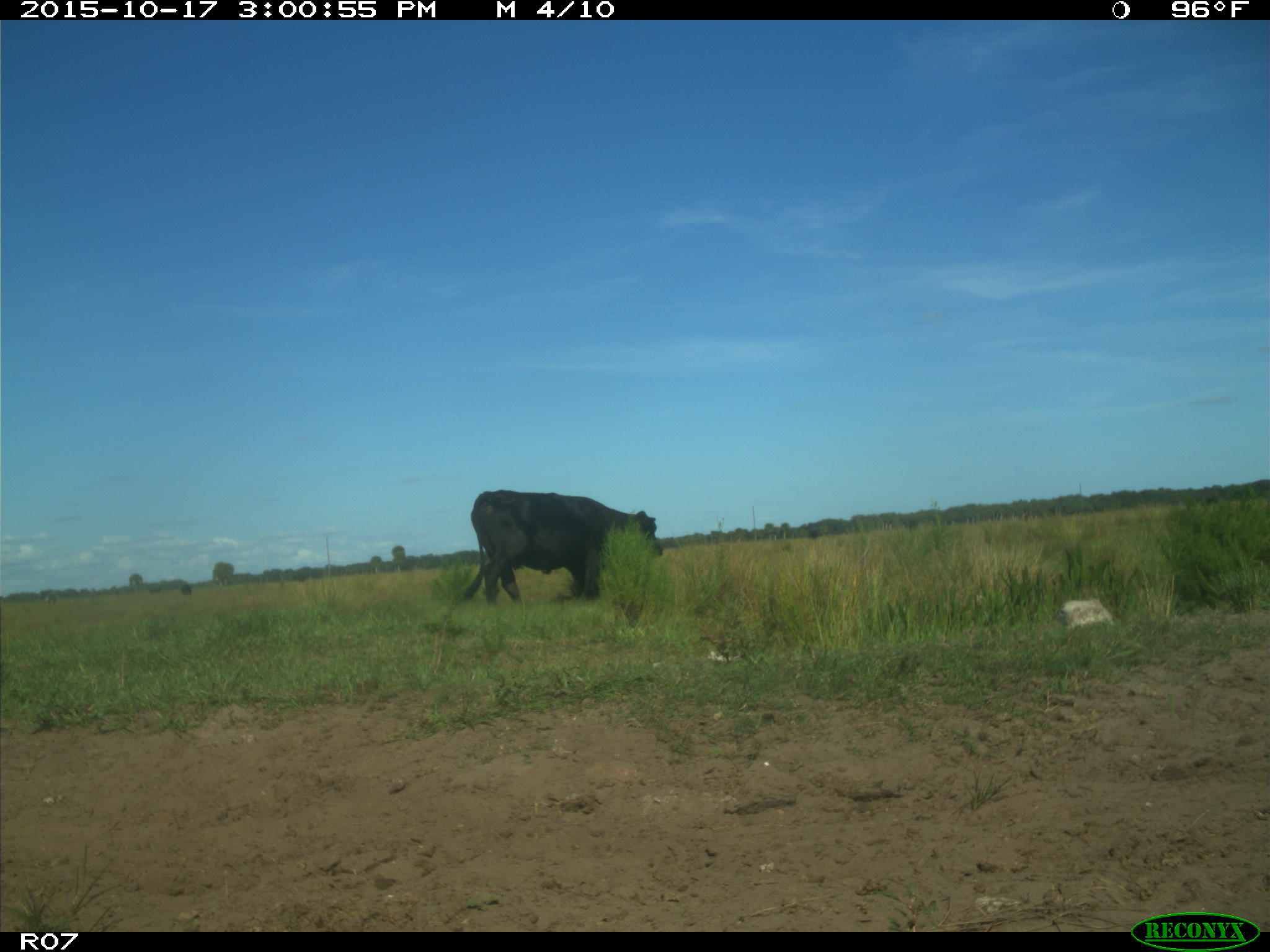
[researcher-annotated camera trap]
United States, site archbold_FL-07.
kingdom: Animalia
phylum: Chordata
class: Mammalia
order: Artiodactyla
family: Bovidae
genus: Bos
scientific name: Bos taurus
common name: domestic cow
Bos taurus (domestic cow).